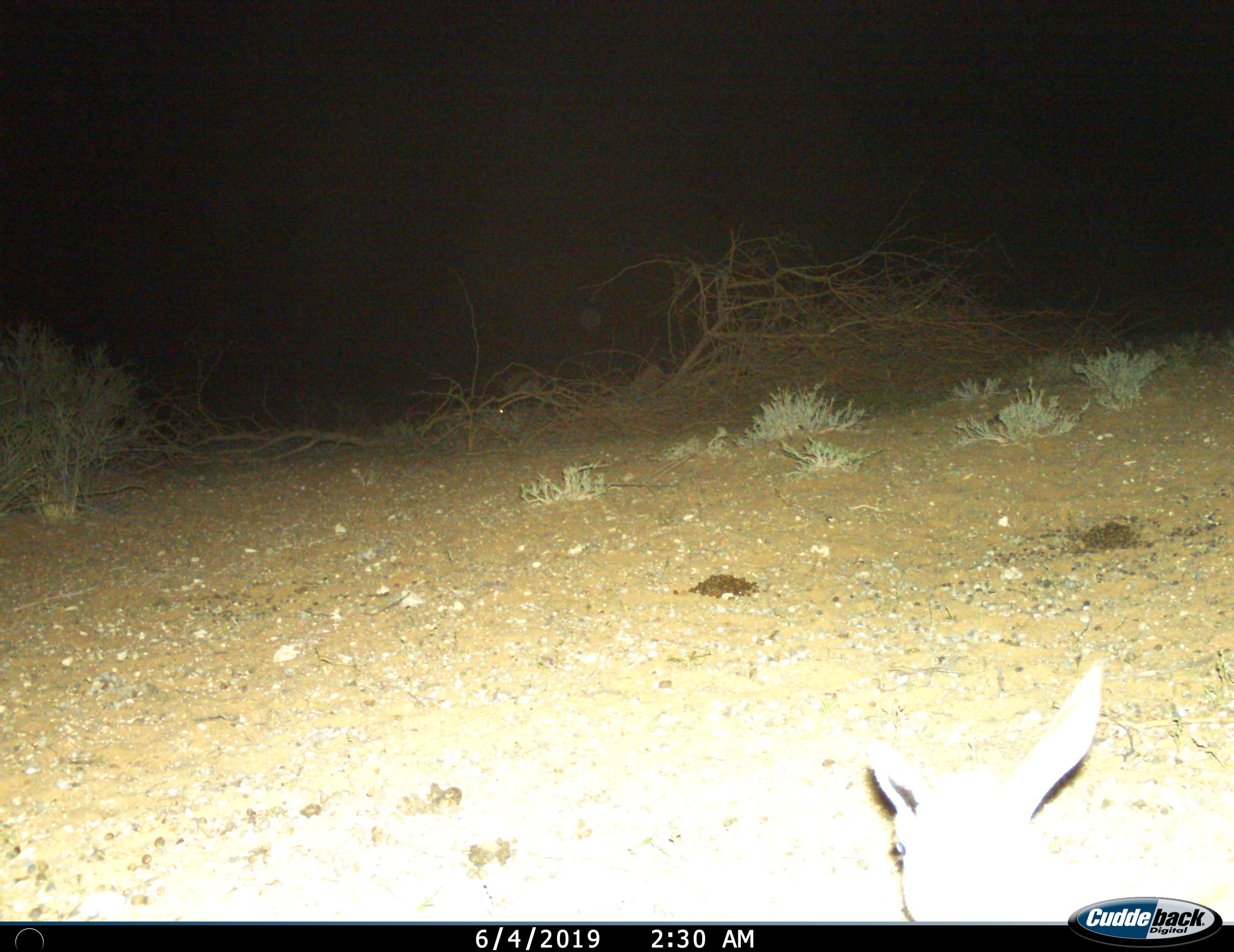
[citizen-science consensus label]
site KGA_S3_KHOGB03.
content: unidentified animal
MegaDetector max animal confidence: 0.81